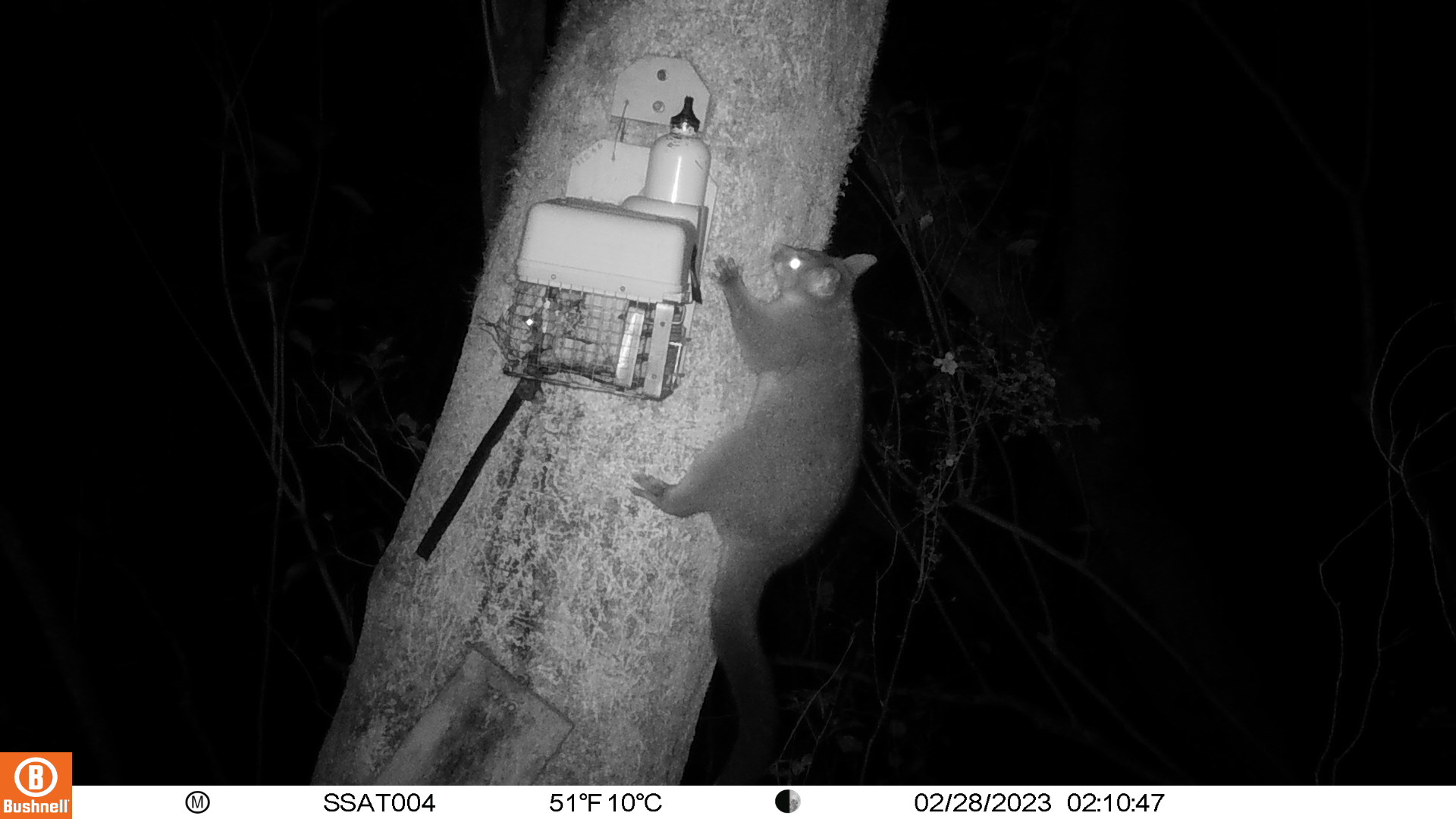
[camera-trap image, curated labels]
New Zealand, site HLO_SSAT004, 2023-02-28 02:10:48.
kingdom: Animalia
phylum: Chordata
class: Mammalia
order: Diprotodontia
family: Phalangeridae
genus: Trichosurus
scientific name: Trichosurus vulpecula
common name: common brushtail possum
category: possum